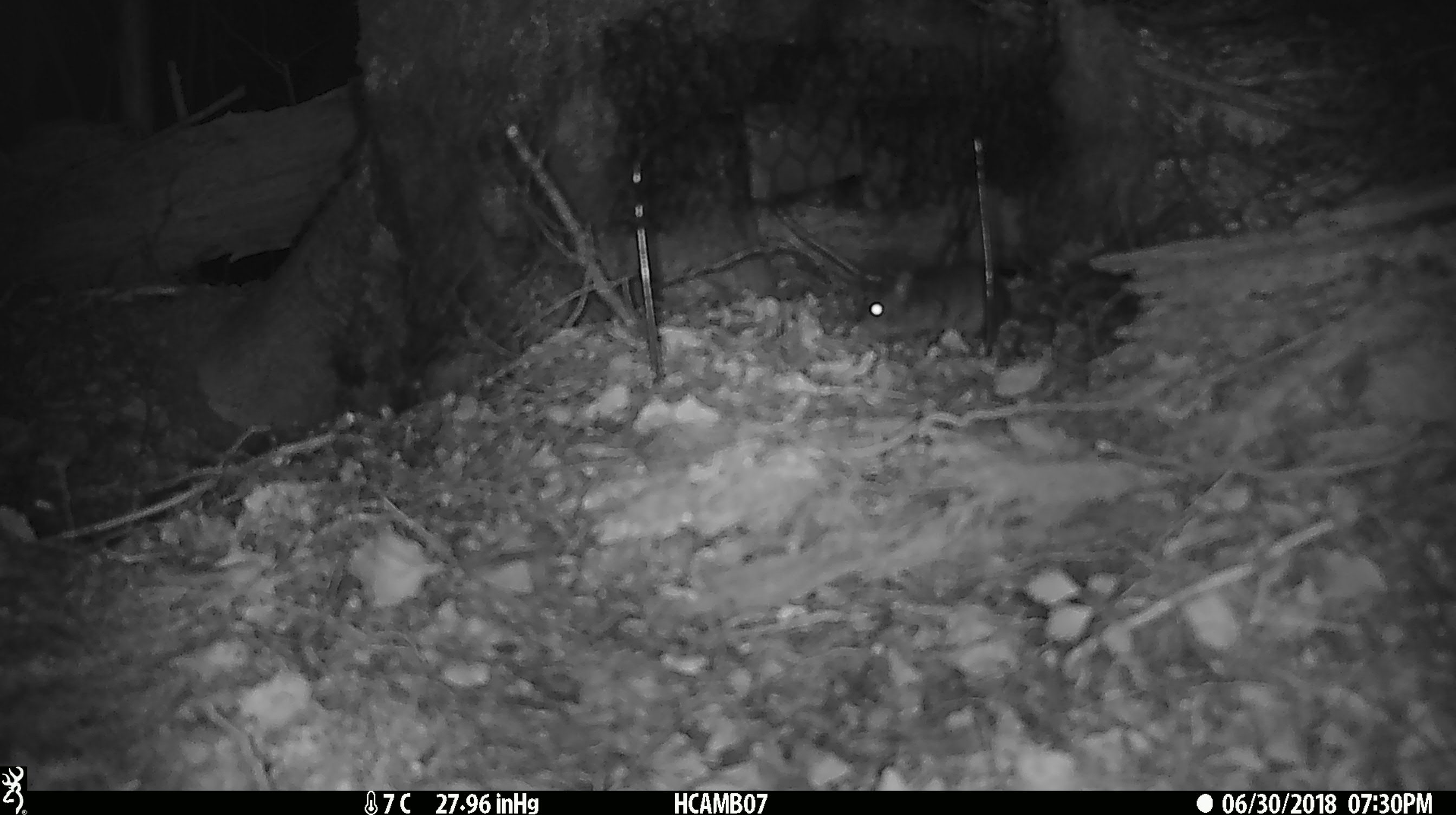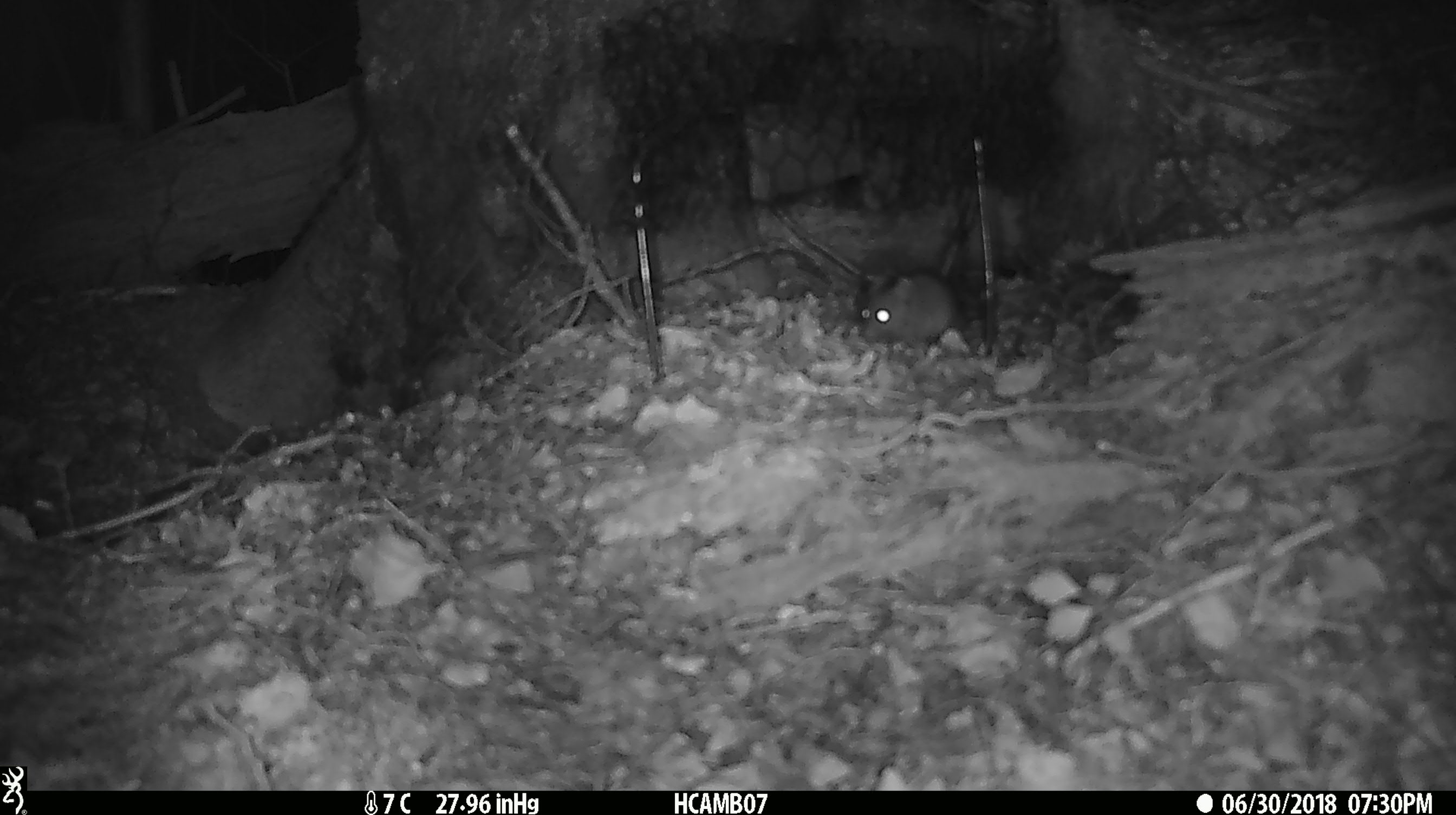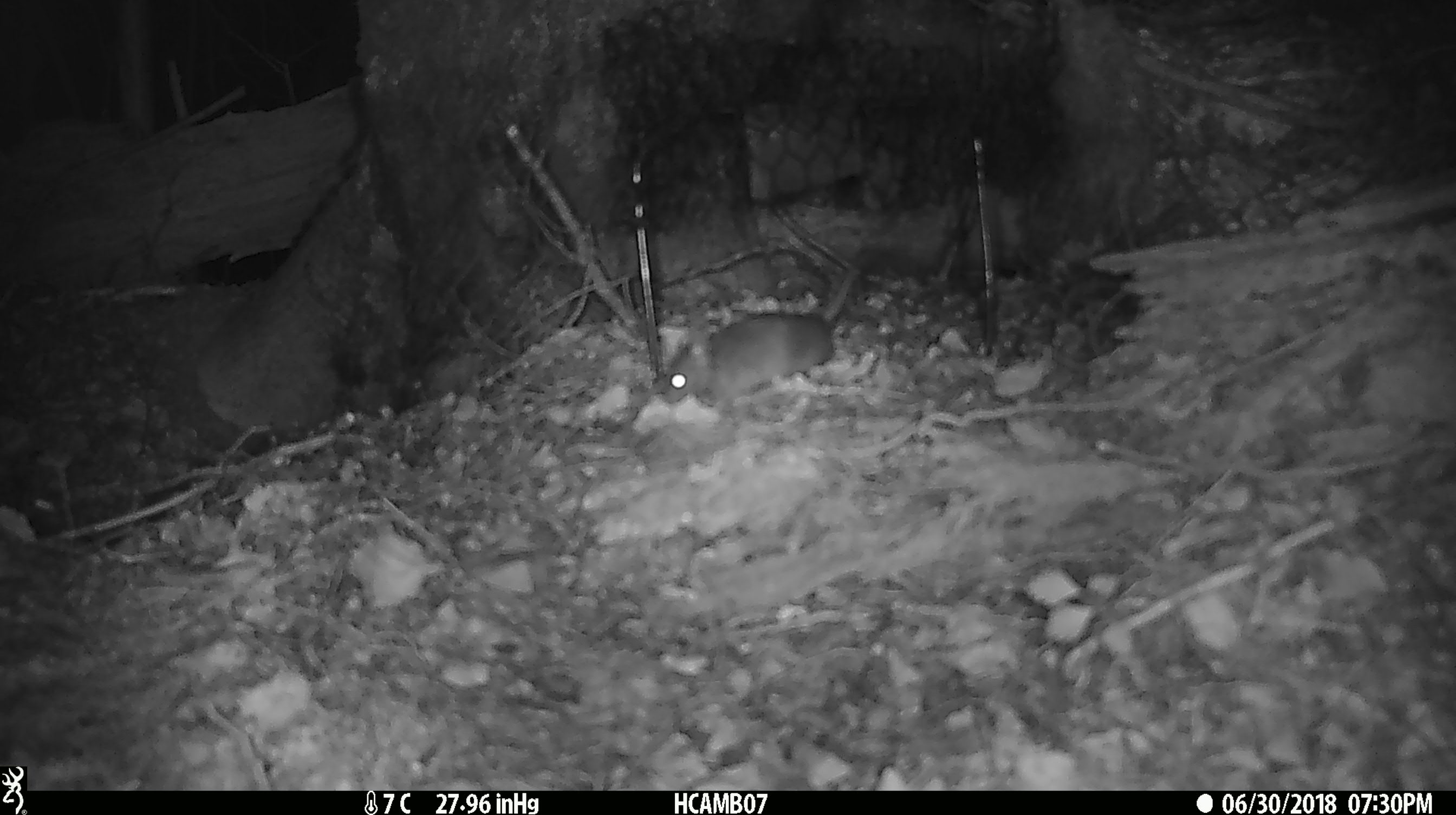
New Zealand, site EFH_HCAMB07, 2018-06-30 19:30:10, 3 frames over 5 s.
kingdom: Animalia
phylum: Chordata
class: Mammalia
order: Rodentia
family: Muridae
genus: Mus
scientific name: Mus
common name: mouse